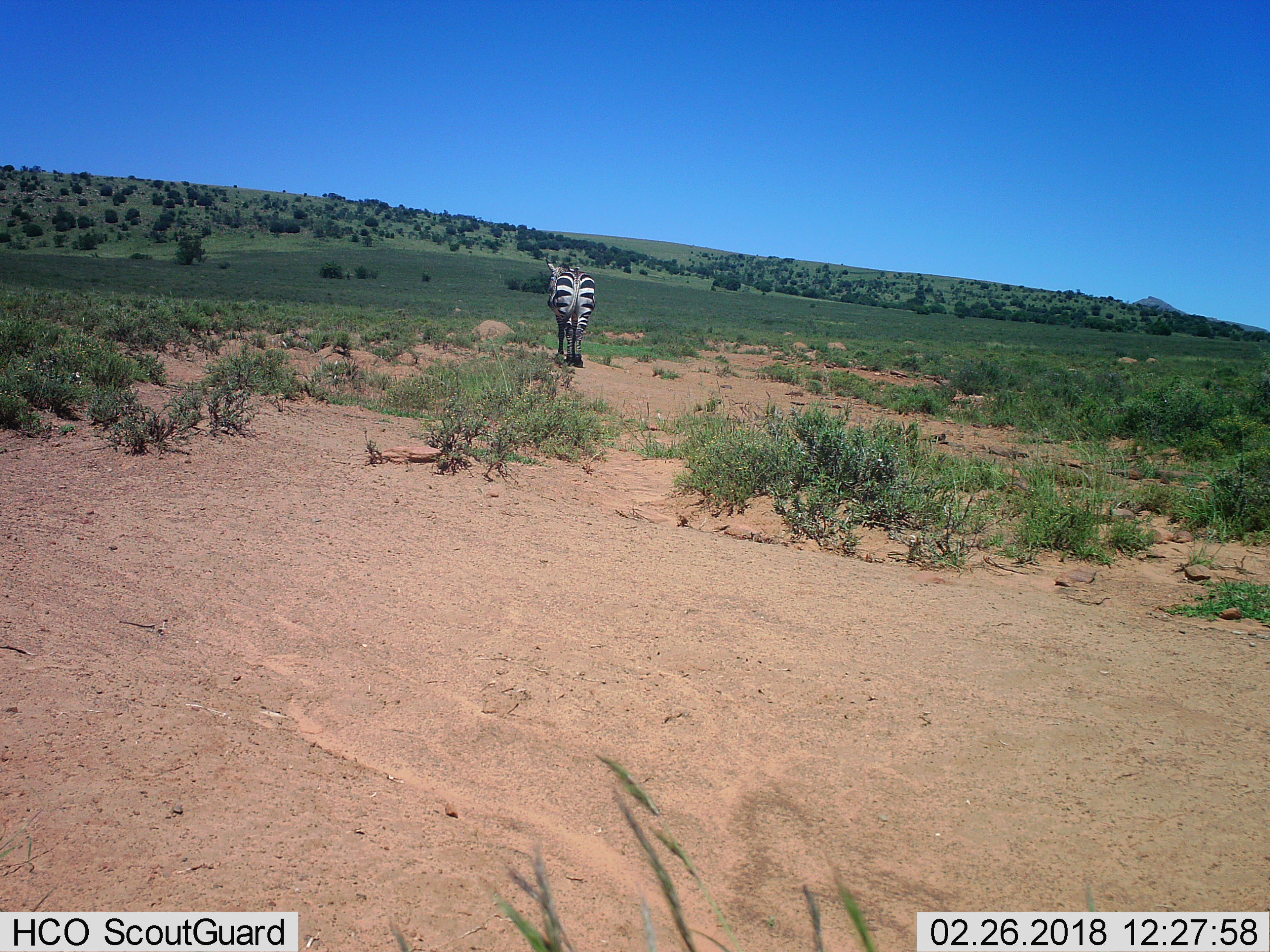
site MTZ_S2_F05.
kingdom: Animalia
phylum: Chordata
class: Mammalia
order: Perissodactyla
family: Equidae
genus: Equus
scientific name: Equus zebra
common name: mountain zebra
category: zebramountain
Zebramountain (mountain zebra) (Equus zebra), count 1. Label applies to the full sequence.